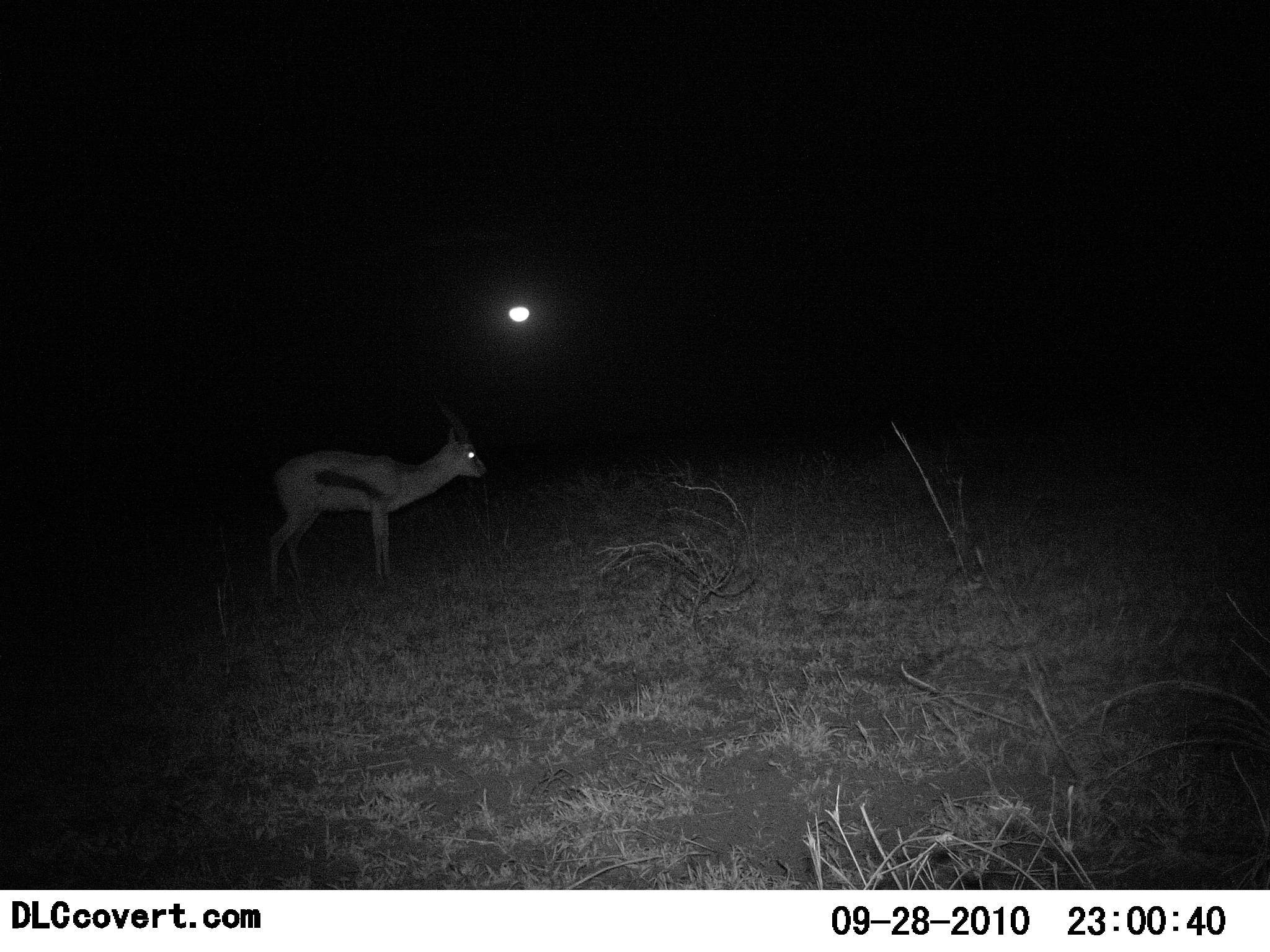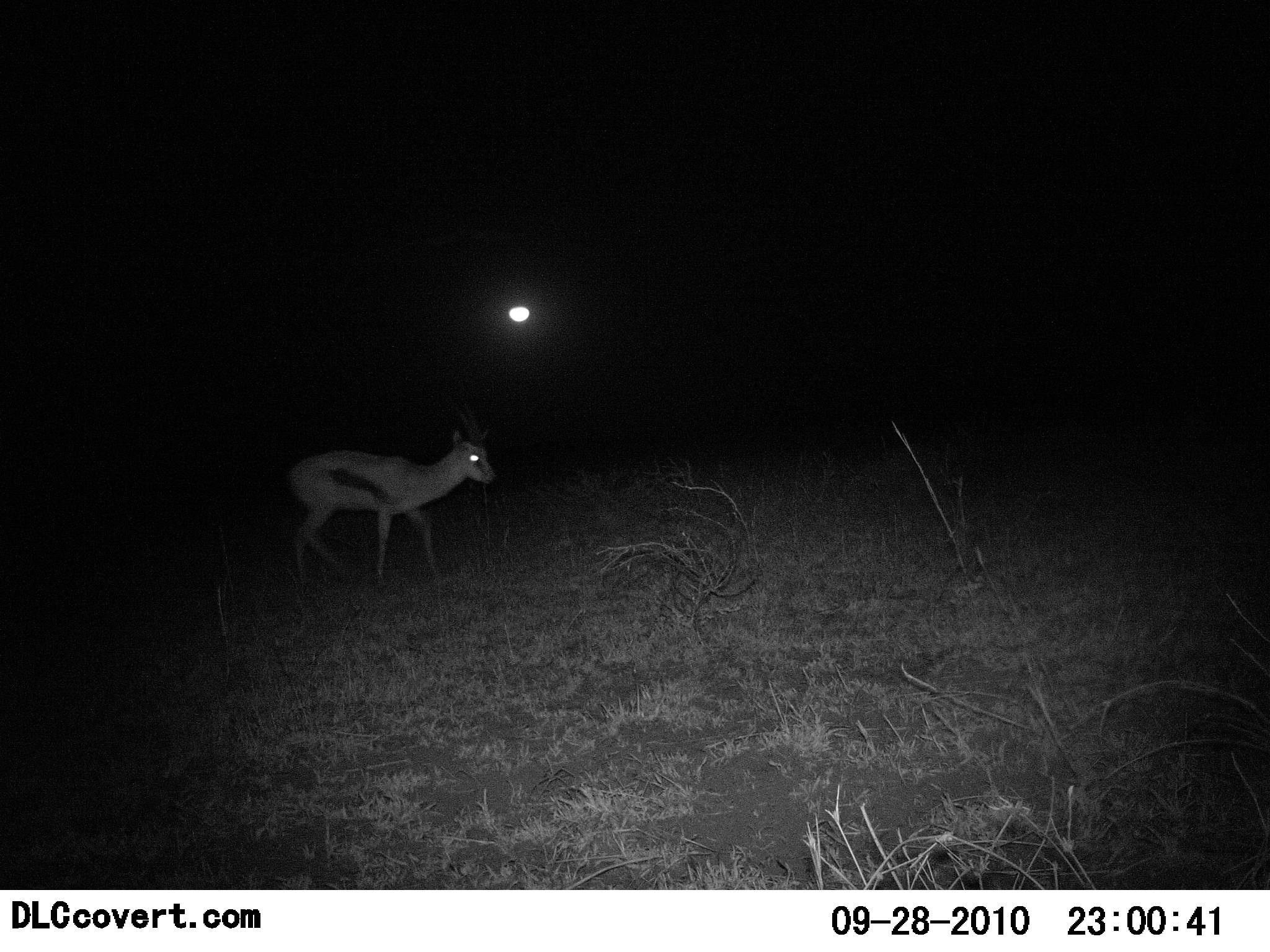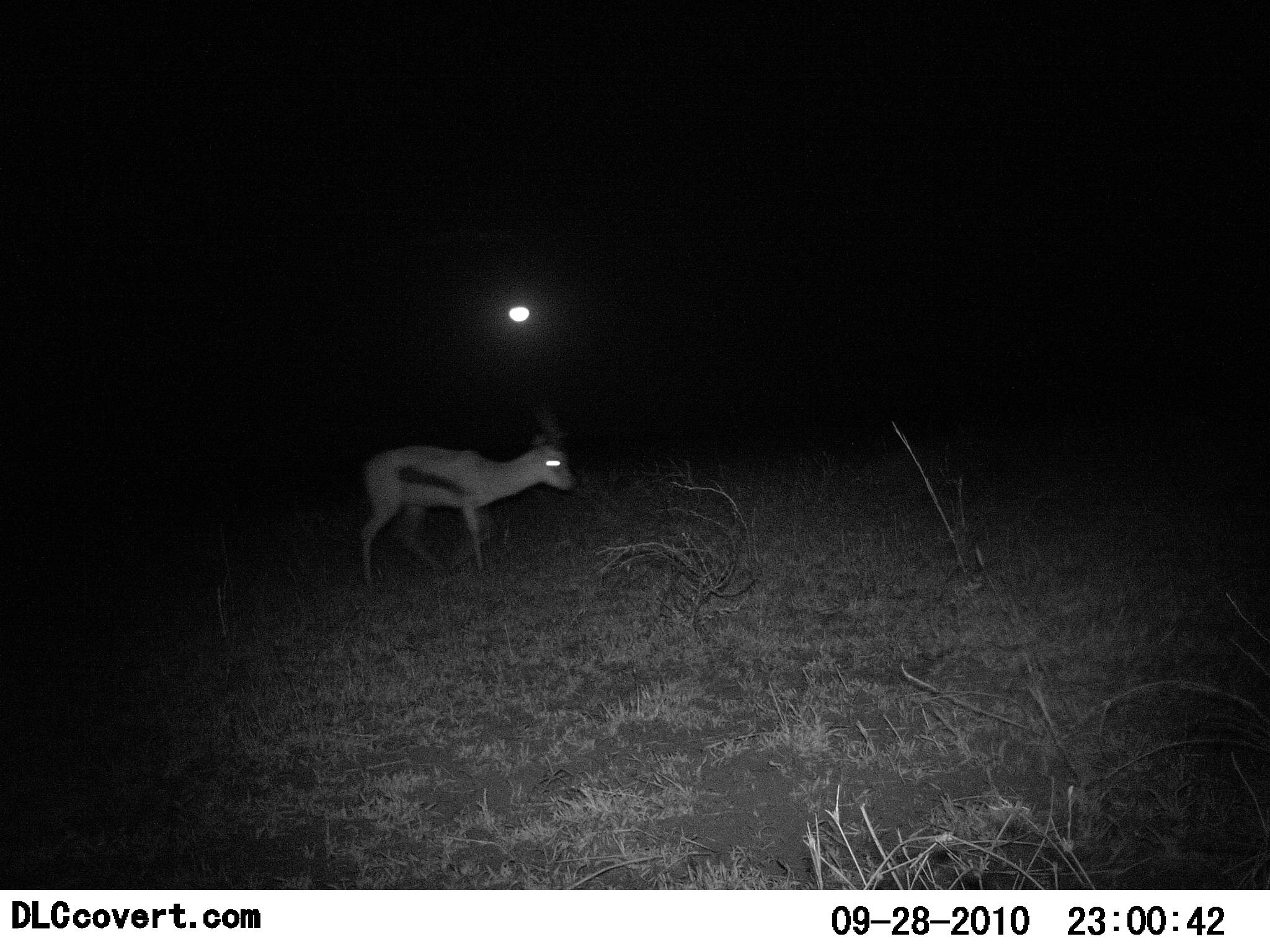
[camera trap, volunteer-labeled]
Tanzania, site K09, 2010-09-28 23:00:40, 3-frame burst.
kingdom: Animalia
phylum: Chordata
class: Mammalia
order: Artiodactyla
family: Bovidae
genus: Eudorcas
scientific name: Eudorcas thomsonii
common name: thomson's gazelle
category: gazellethomsons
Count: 1.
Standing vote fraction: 0%.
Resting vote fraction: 0%.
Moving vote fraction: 100%.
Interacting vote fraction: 0%.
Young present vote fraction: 0%.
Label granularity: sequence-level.